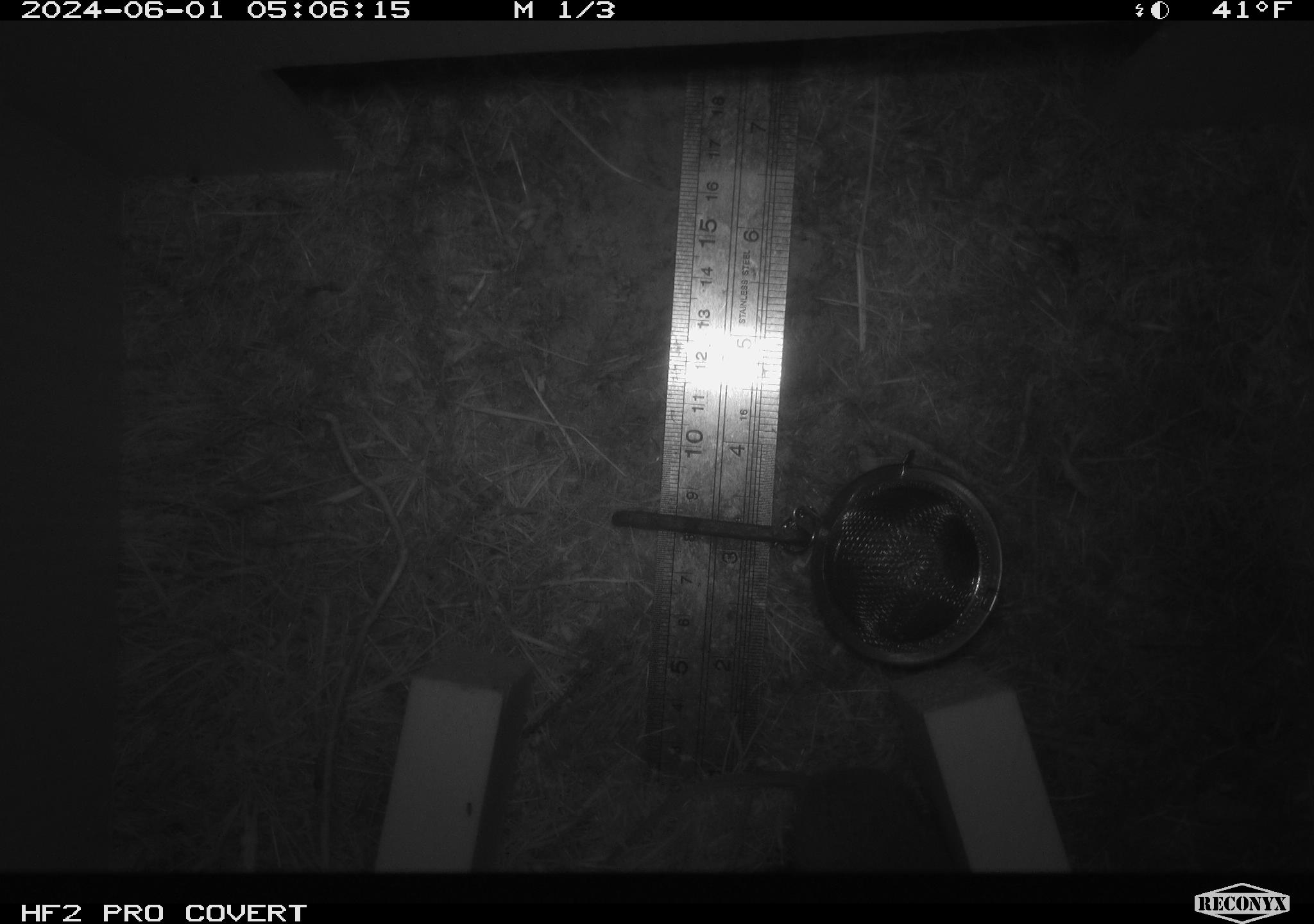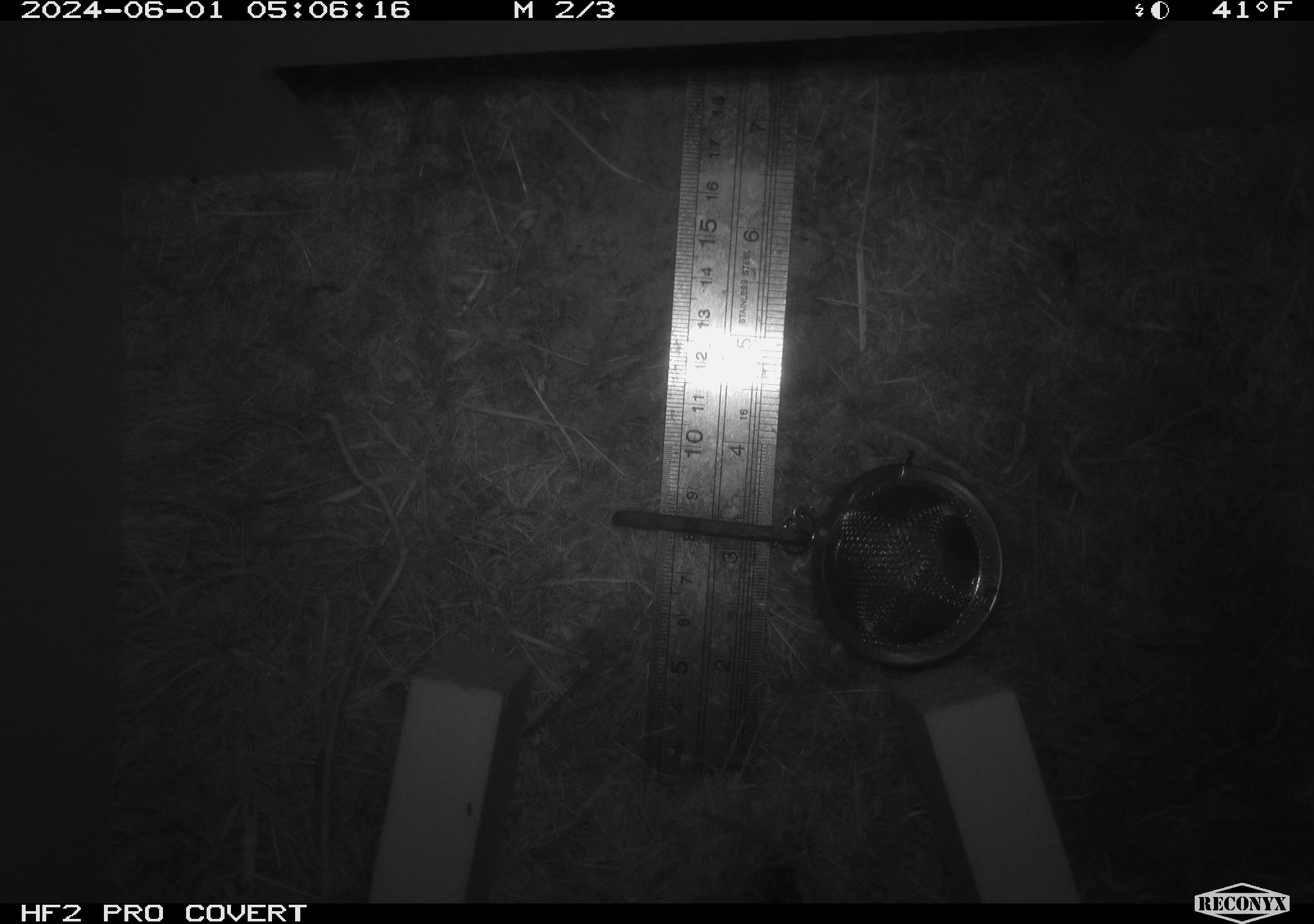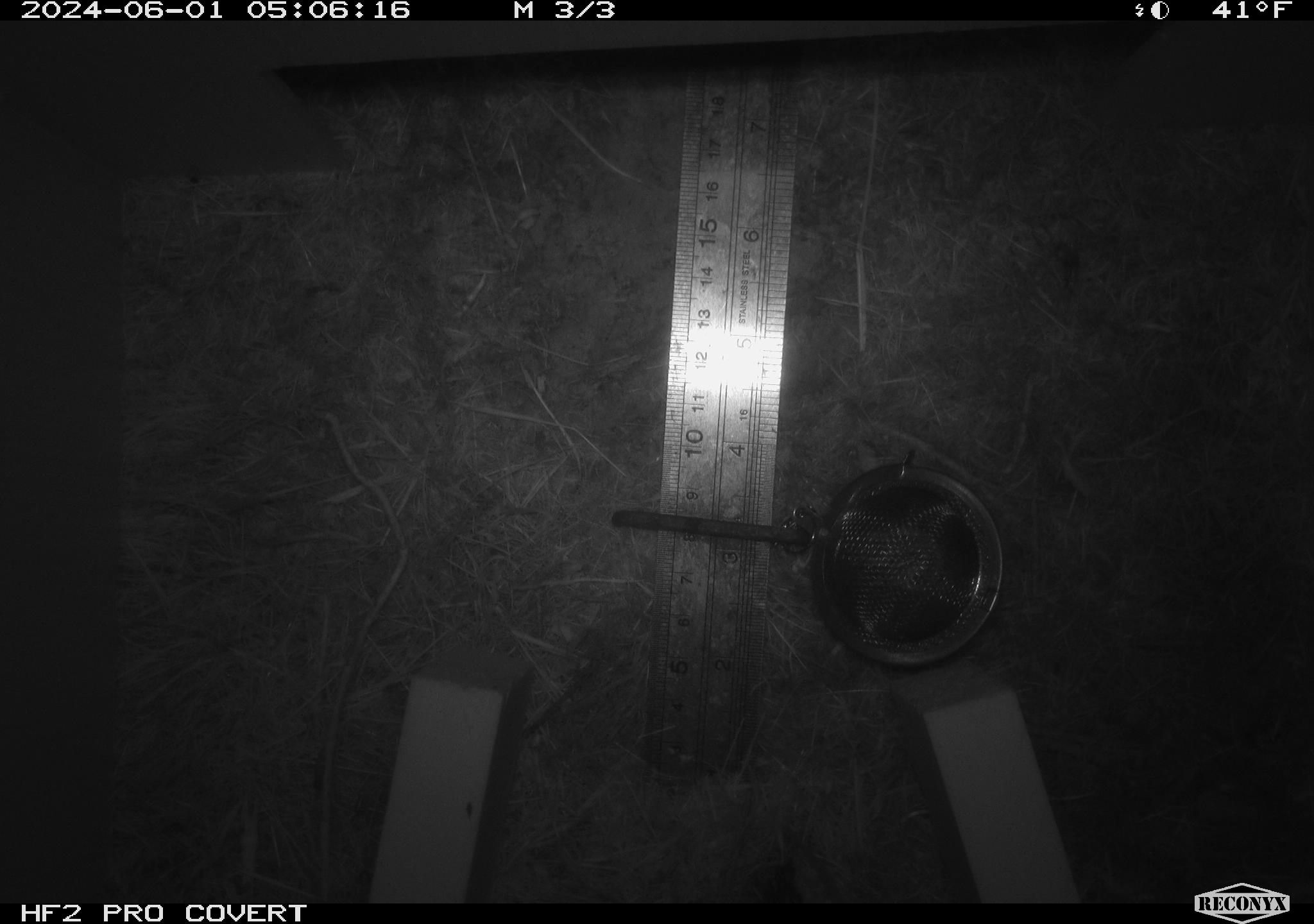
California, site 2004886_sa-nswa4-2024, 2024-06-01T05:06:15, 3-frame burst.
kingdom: Animalia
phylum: Chordata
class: Mammalia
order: Rodentia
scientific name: Rodentia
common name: rodent